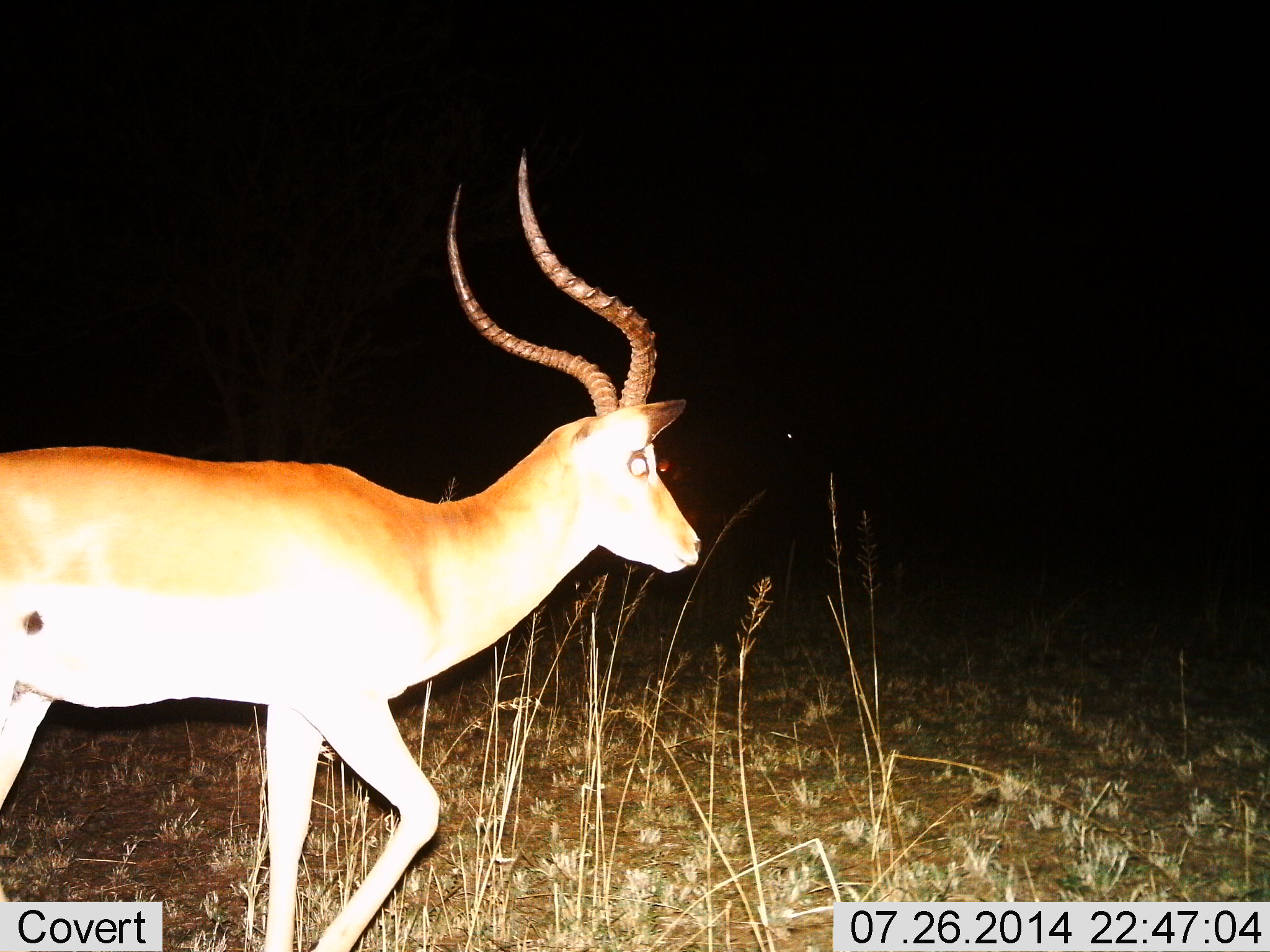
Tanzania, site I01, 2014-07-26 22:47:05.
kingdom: Animalia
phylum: Chordata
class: Mammalia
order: Artiodactyla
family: Bovidae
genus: Aepyceros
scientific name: Aepyceros melampus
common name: impala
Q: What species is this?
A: Impala (Aepyceros melampus).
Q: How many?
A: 1.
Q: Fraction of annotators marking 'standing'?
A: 0%.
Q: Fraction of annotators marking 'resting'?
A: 0%.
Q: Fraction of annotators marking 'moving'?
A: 100%.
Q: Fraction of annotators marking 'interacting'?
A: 0%.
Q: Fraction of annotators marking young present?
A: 0%.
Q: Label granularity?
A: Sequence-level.